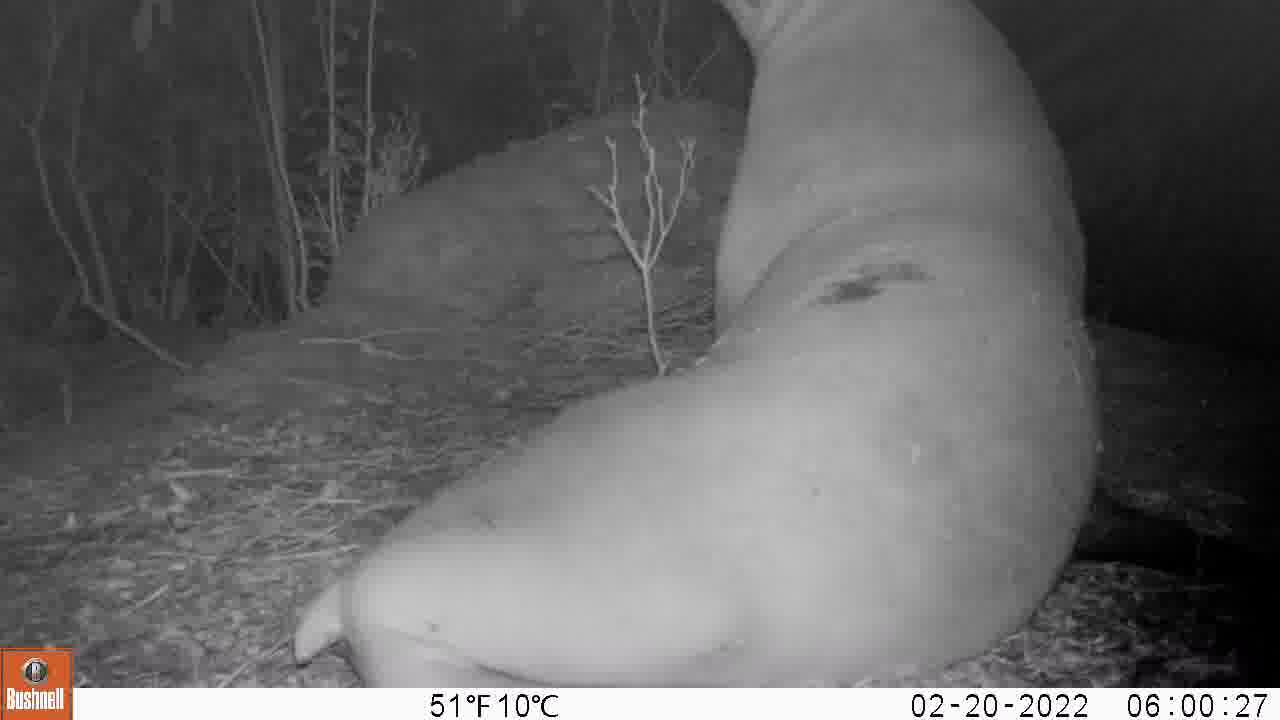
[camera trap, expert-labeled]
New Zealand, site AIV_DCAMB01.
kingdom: Animalia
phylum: Chordata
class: Mammalia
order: Carnivora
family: Otariidae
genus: Phocarctos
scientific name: Phocarctos hookeri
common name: new zealand sea lion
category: sealion